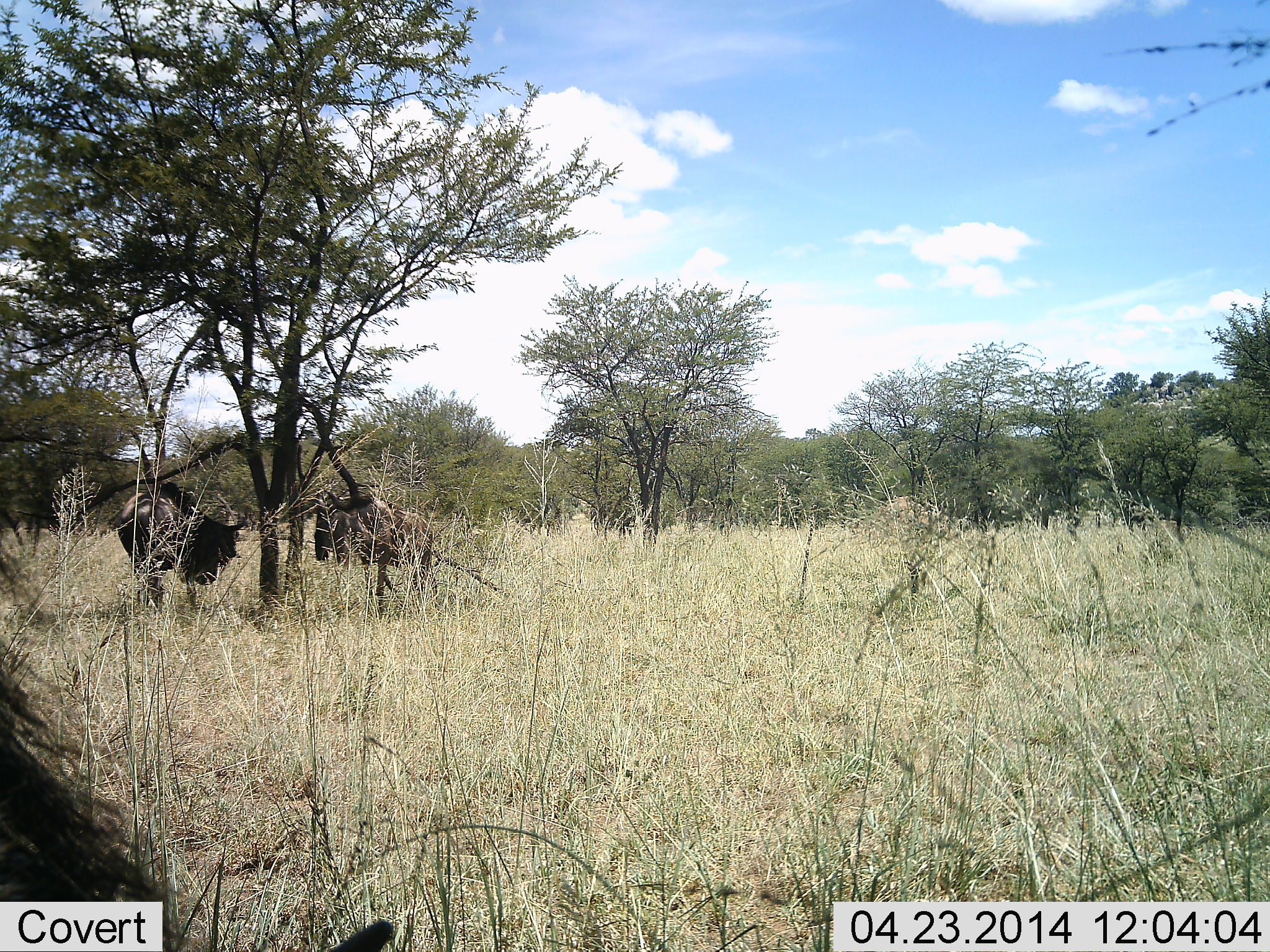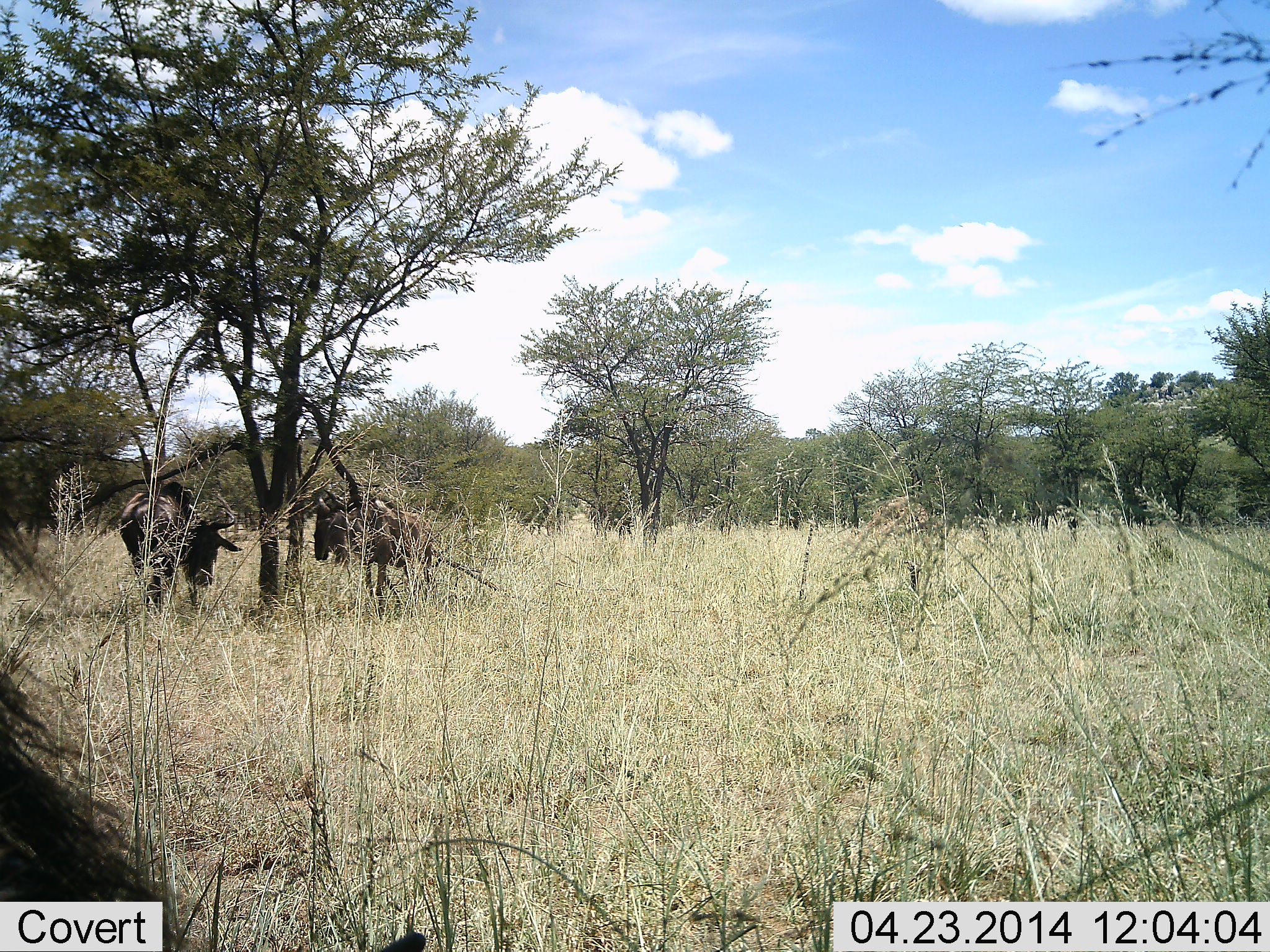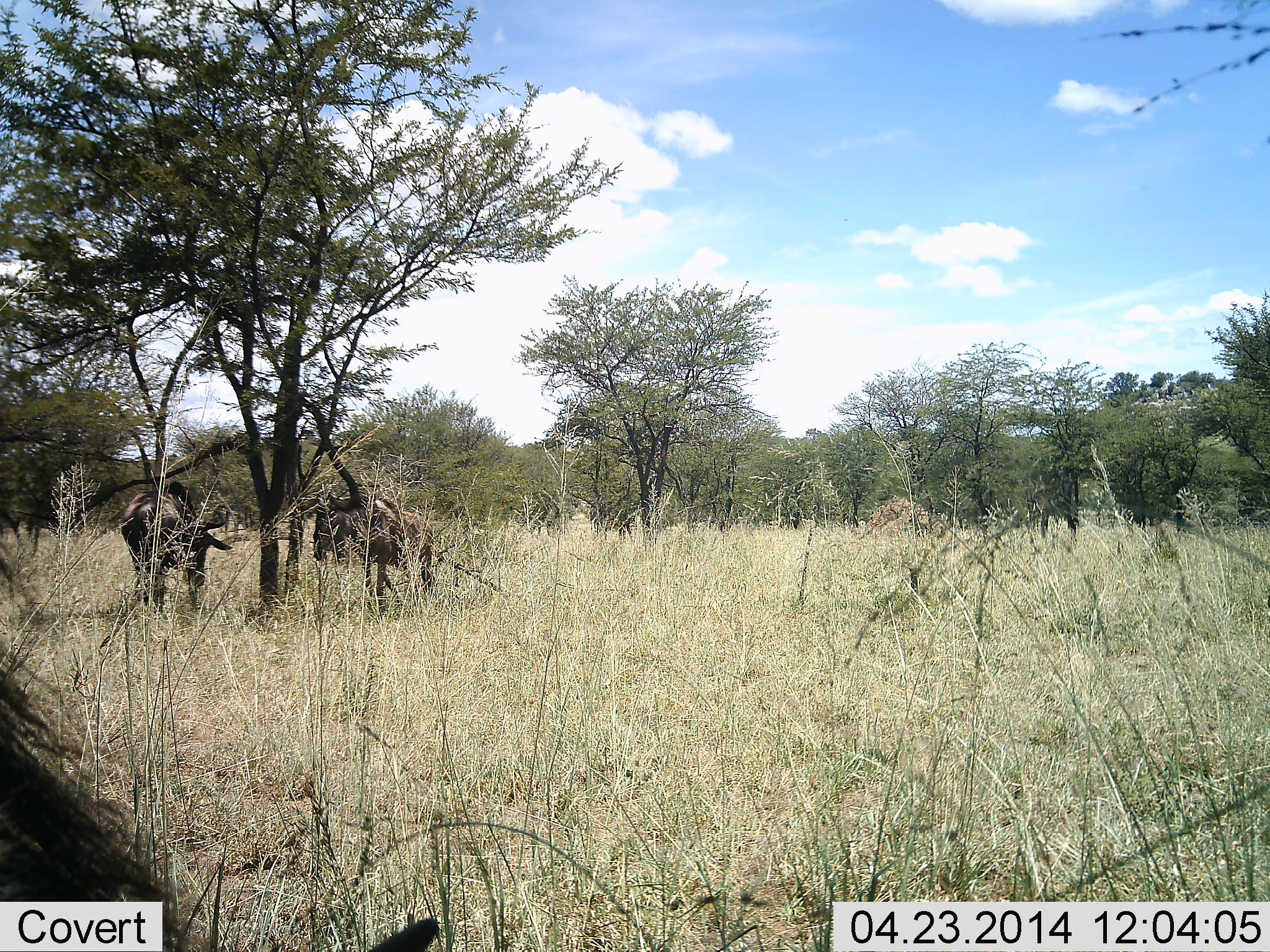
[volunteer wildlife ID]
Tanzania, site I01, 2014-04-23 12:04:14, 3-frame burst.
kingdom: Animalia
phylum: Chordata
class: Mammalia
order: Artiodactyla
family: Bovidae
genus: Connochaetes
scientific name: Connochaetes taurinus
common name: blue wildebeest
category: wildebeest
Wildebeest (blue wildebeest) (Connochaetes taurinus), count 3. Behavior (volunteer vote fractions): standing 100%, resting 10%, moving 0%, interacting 10%. Young present (vote fraction): 0%. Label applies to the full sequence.